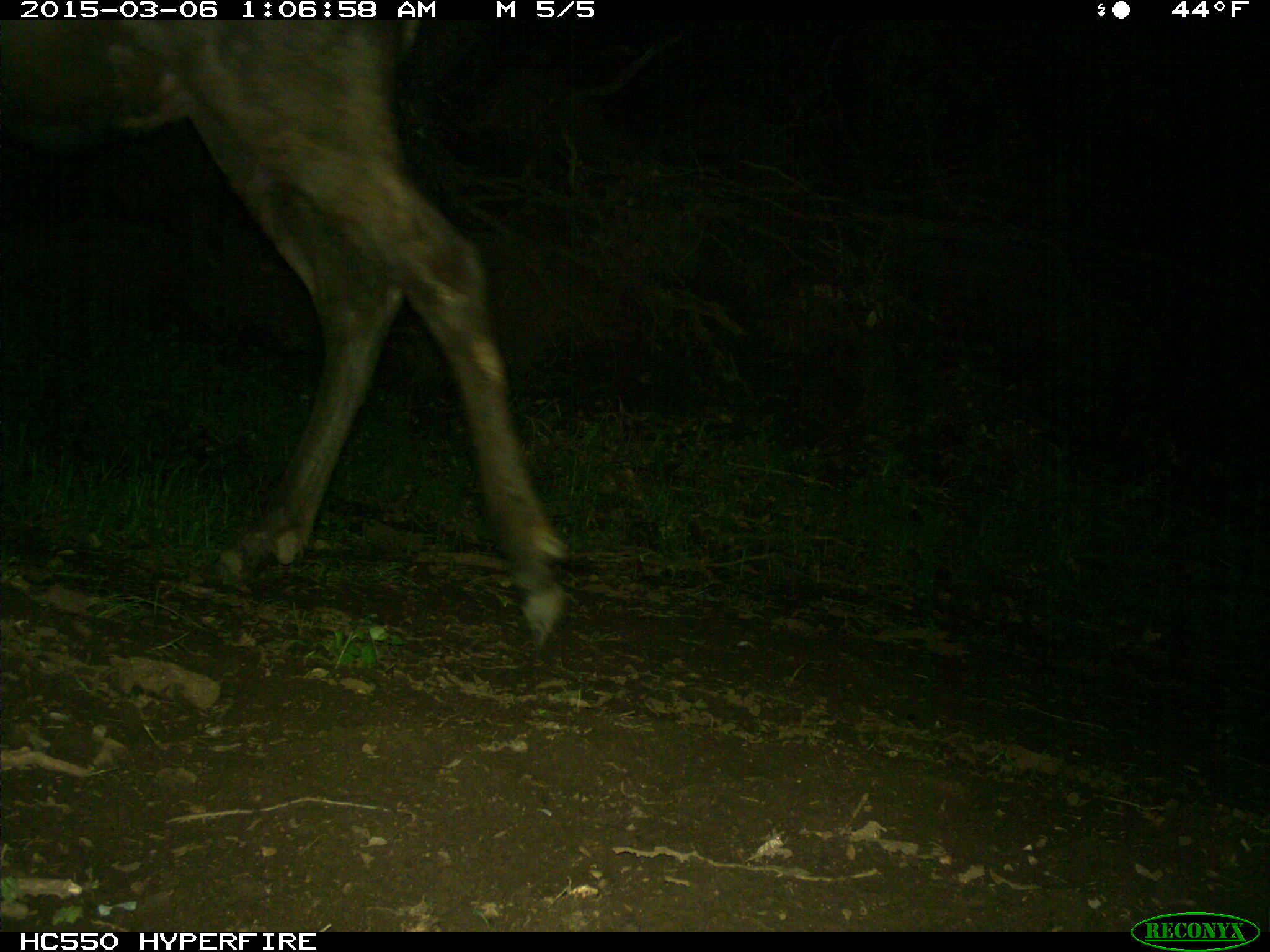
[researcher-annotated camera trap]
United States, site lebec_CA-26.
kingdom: Animalia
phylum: Chordata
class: Mammalia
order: Artiodactyla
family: Cervidae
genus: Cervus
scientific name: Cervus canadensis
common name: elk